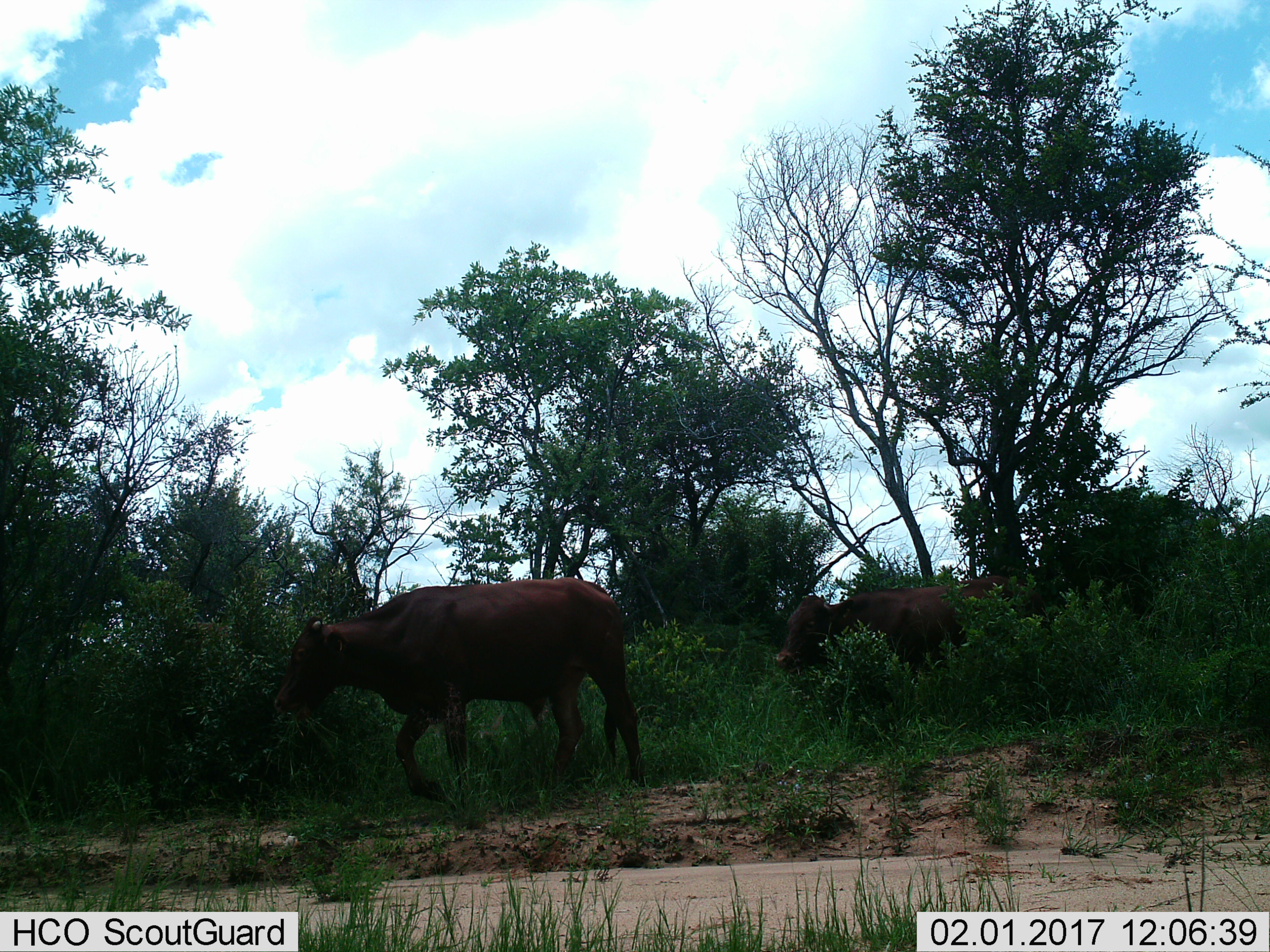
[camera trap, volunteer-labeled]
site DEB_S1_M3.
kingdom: Animalia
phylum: Chordata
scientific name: Vertebrata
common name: domestic animal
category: domesticanimal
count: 2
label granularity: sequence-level